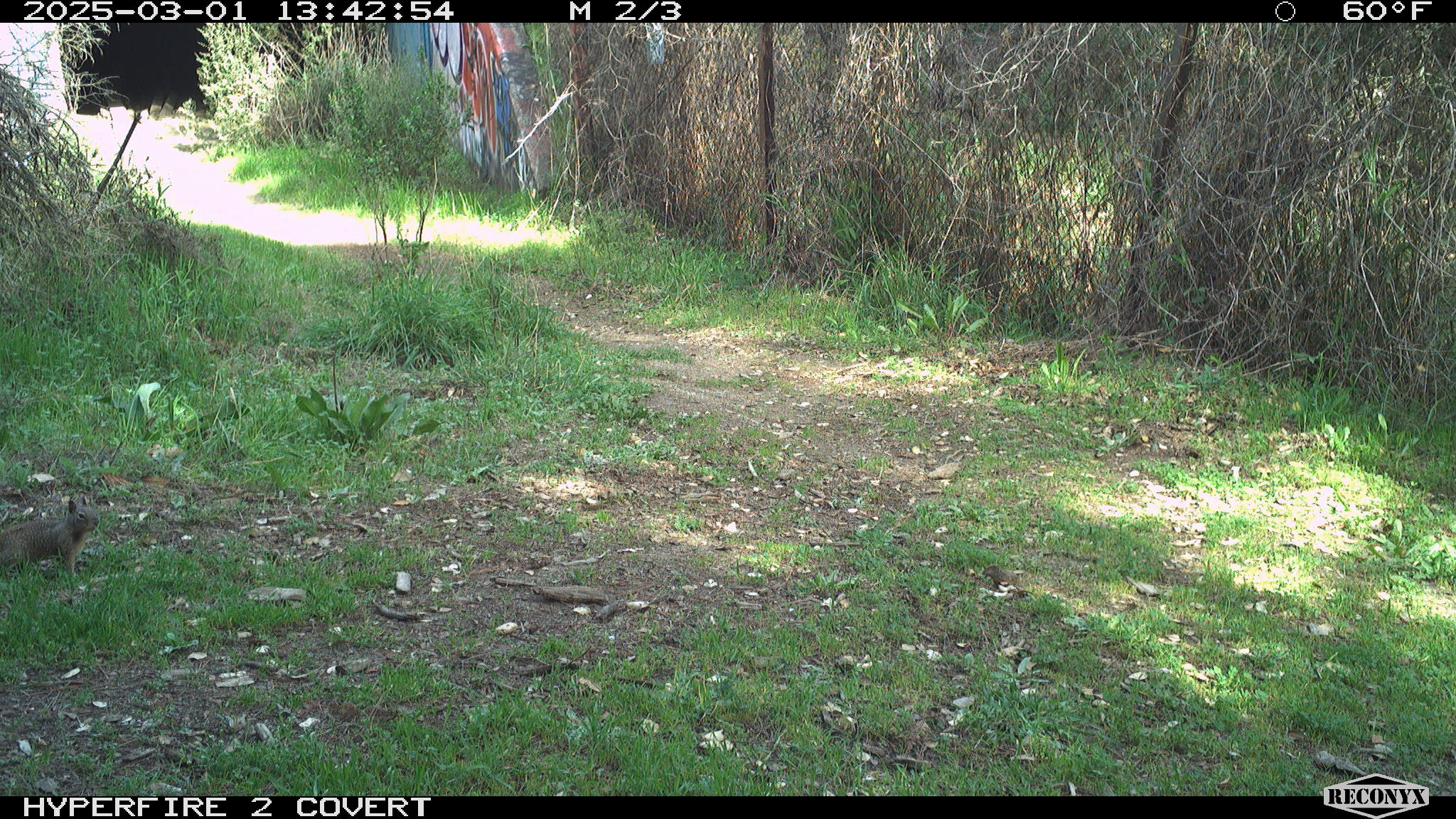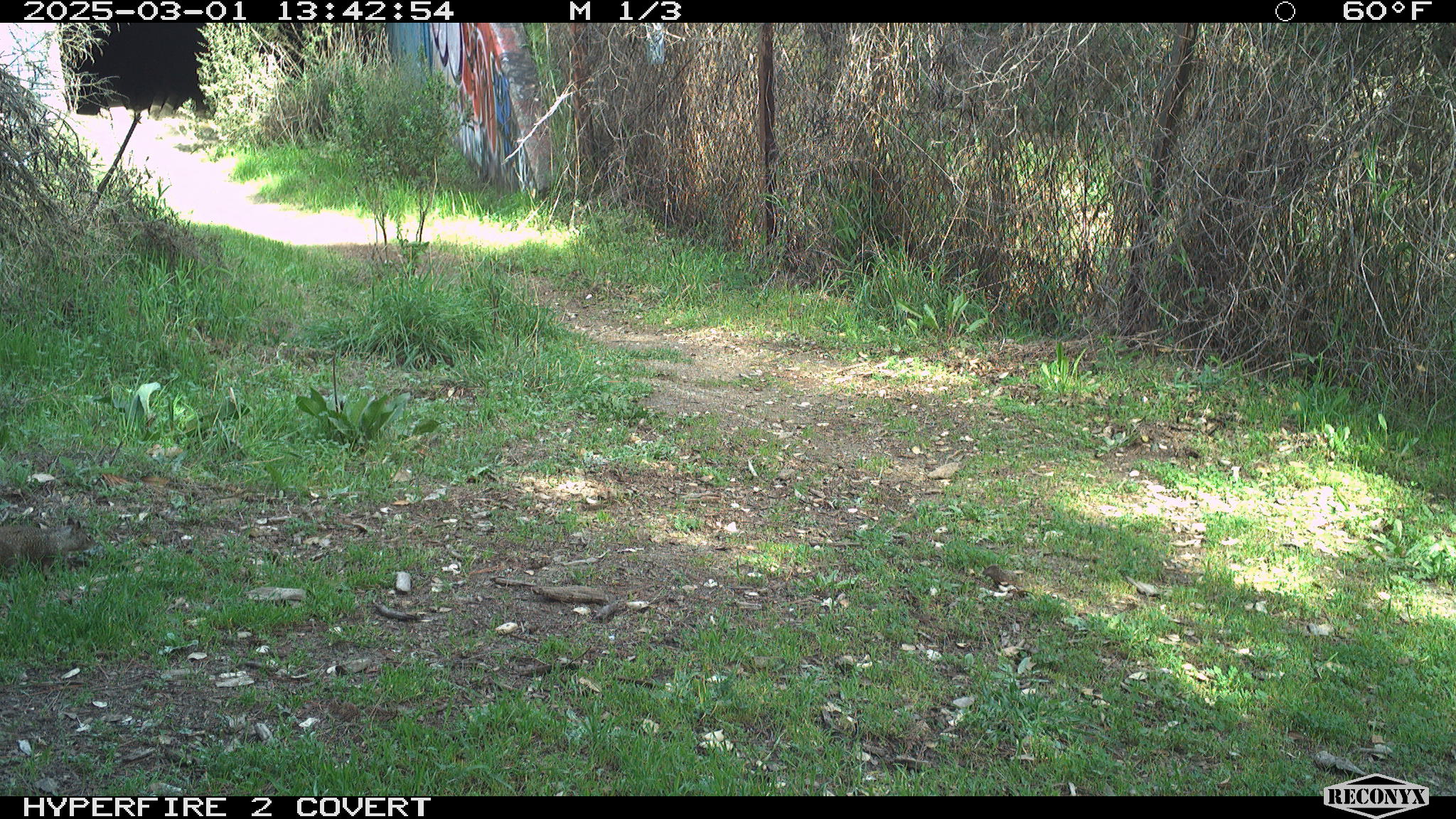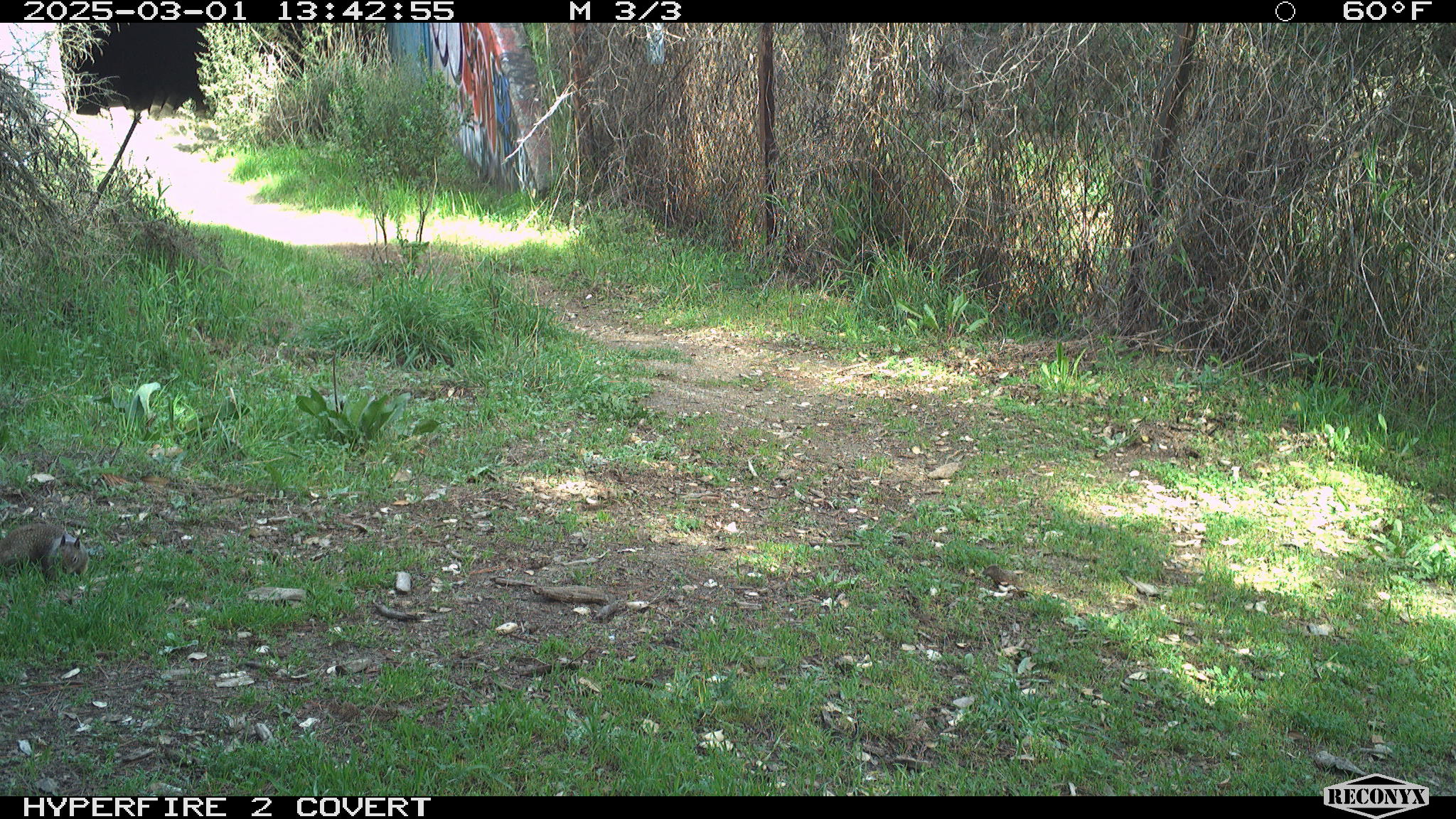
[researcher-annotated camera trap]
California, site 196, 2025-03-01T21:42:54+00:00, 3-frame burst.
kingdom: Animalia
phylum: Chordata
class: Mammalia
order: Rodentia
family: Sciuridae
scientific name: Sciuridae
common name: squirrel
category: unknown squirrel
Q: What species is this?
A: Unknown squirrel (squirrel) (Sciuridae).